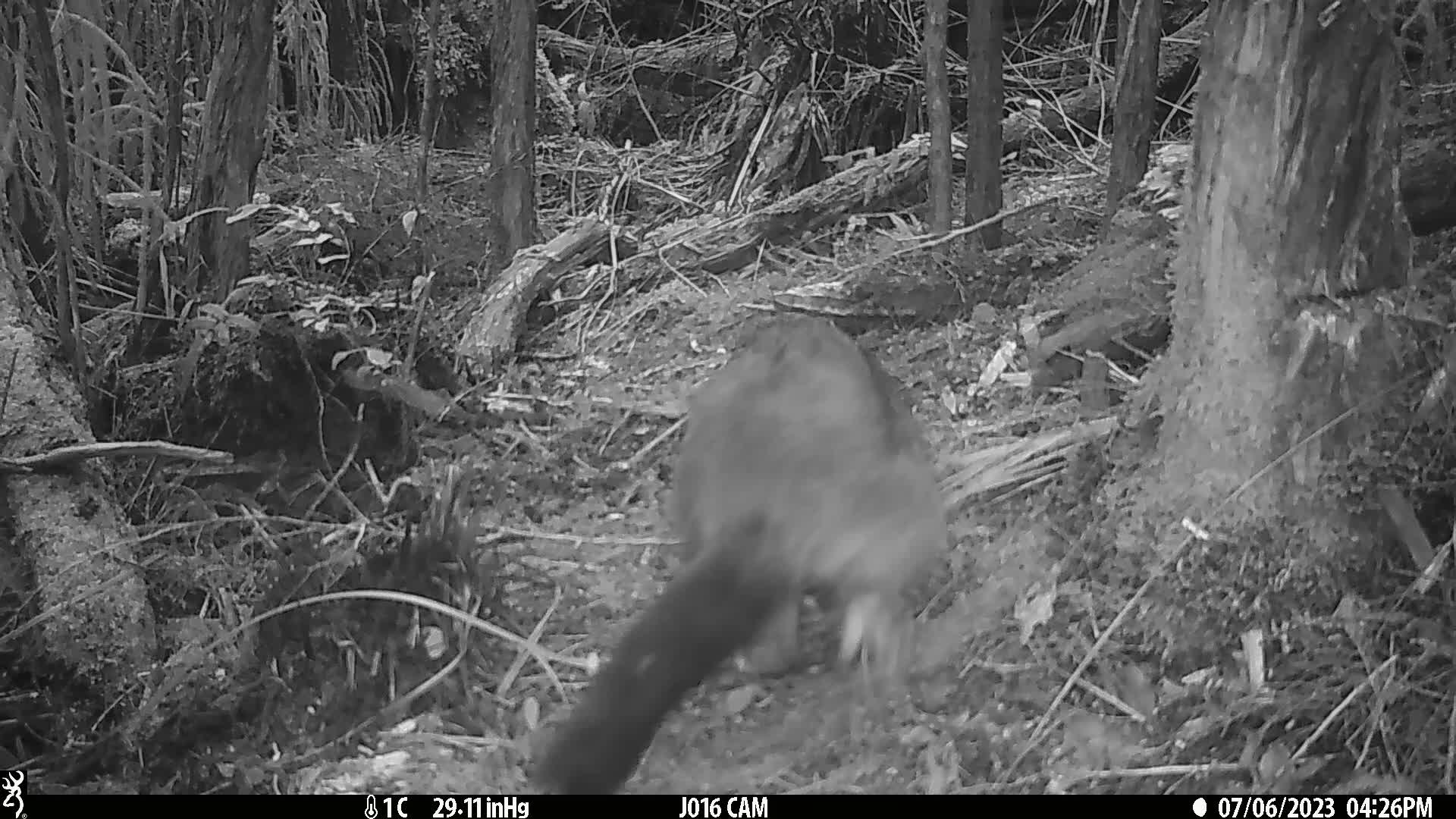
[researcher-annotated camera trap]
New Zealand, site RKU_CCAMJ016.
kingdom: Animalia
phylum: Chordata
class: Mammalia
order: Diprotodontia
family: Phalangeridae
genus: Trichosurus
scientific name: Trichosurus vulpecula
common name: common brushtail possum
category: possum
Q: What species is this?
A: Possum (common brushtail possum) (Trichosurus vulpecula).